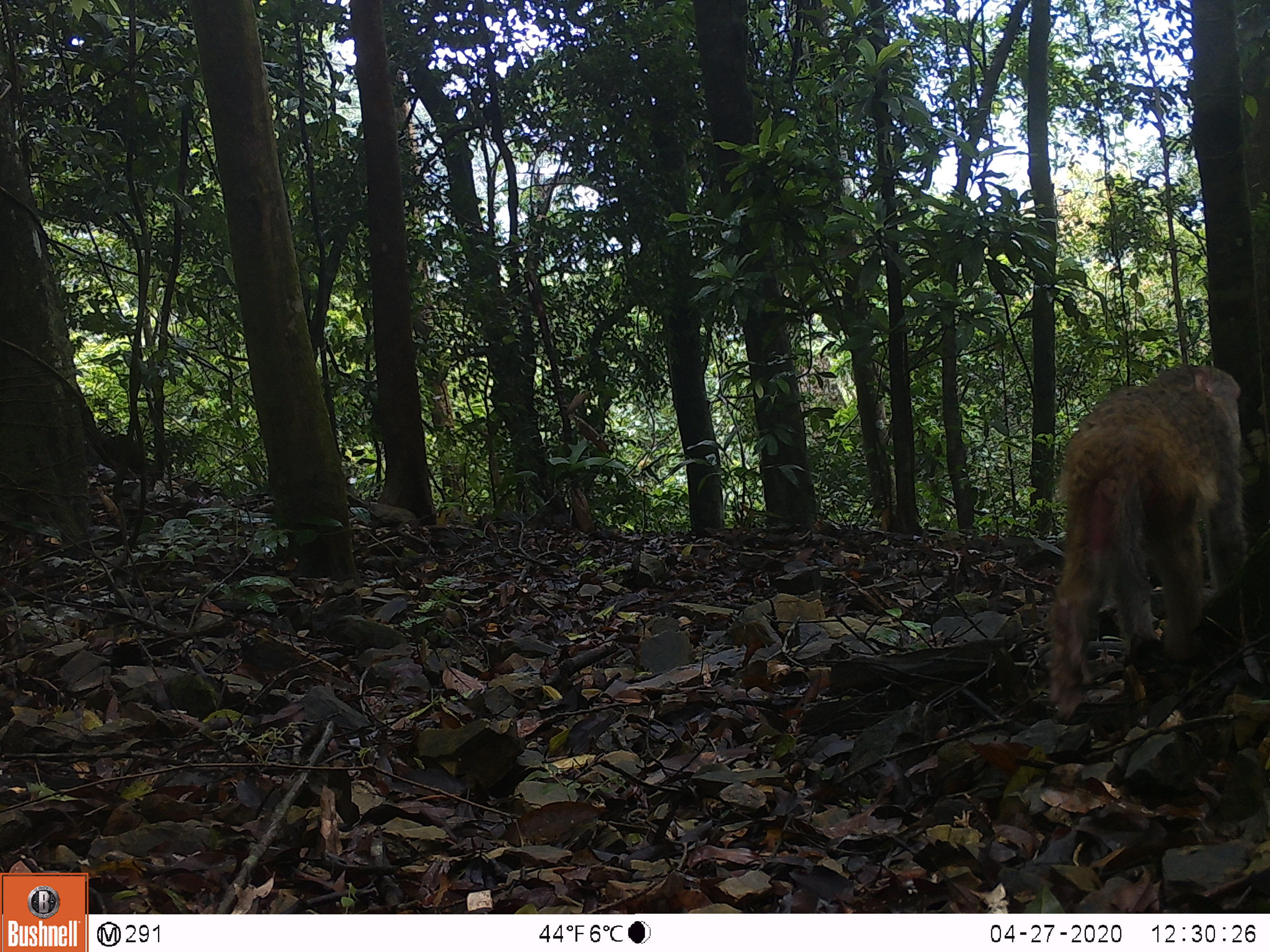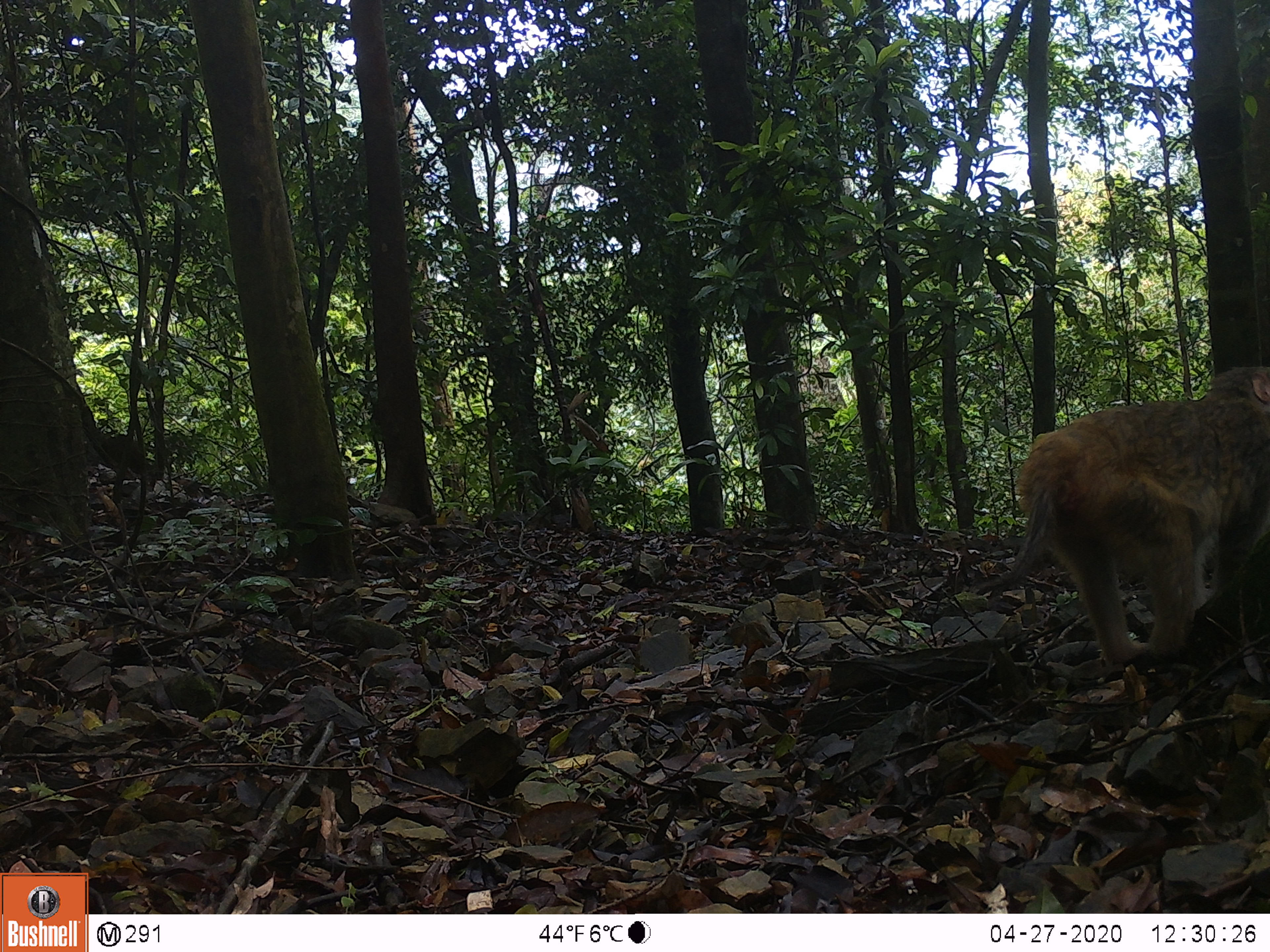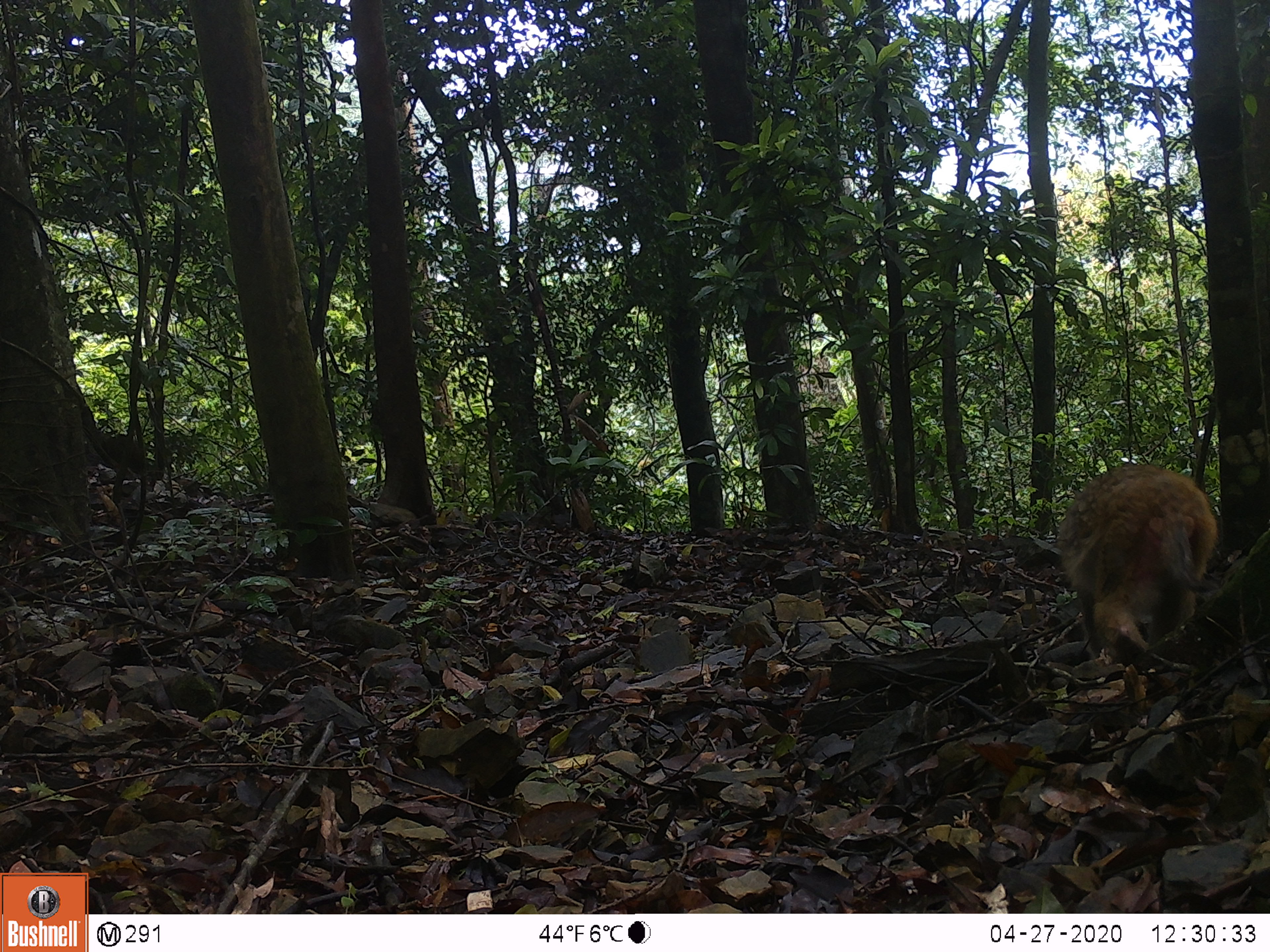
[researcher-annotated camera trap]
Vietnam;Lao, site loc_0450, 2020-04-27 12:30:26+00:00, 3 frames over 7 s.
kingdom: Animalia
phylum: Chordata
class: Mammalia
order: Primates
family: Cercopithecidae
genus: Macaca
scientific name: Macaca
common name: macaques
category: assam or rhesus macaque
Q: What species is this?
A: Assam or rhesus macaque (macaques) (Macaca).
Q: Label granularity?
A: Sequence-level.